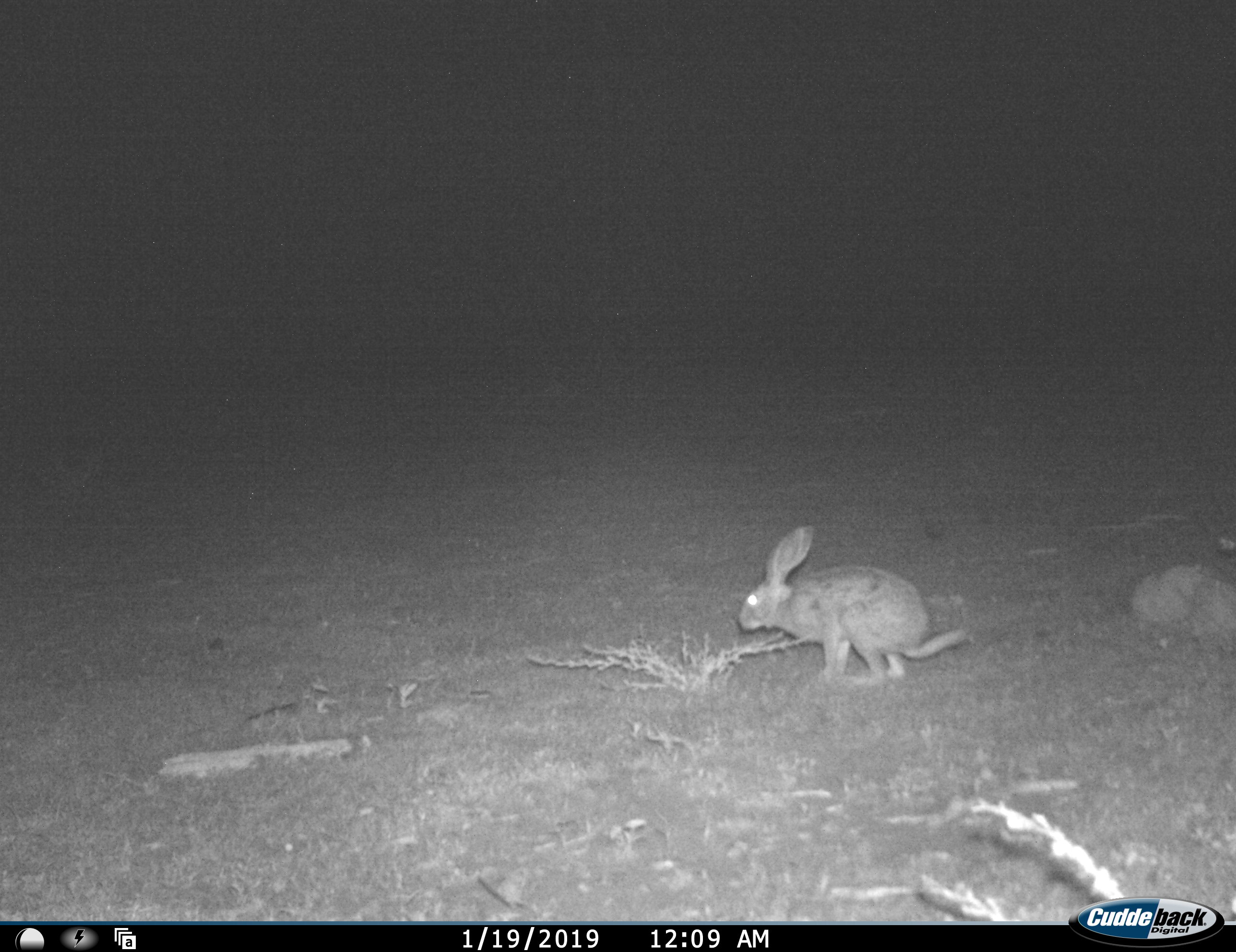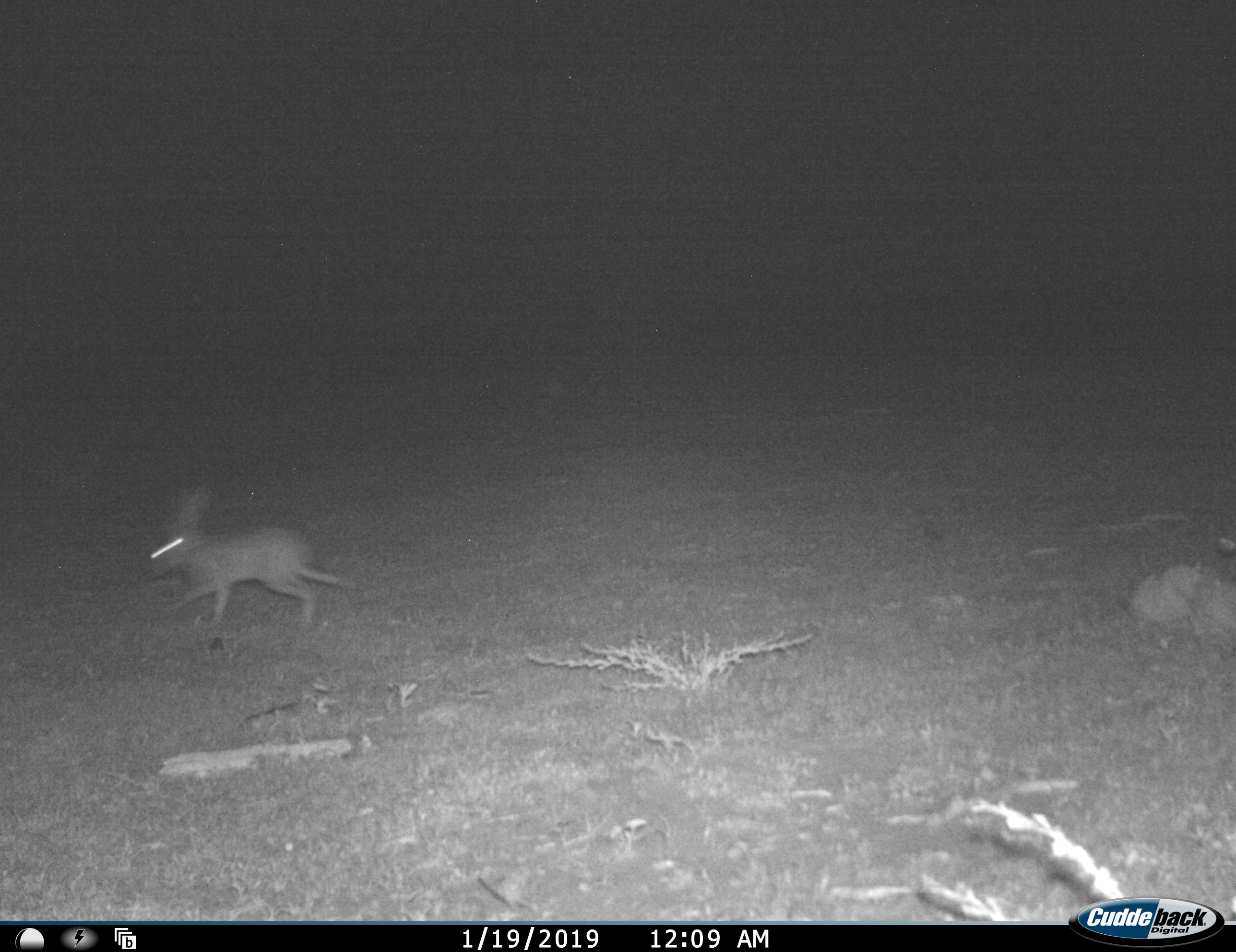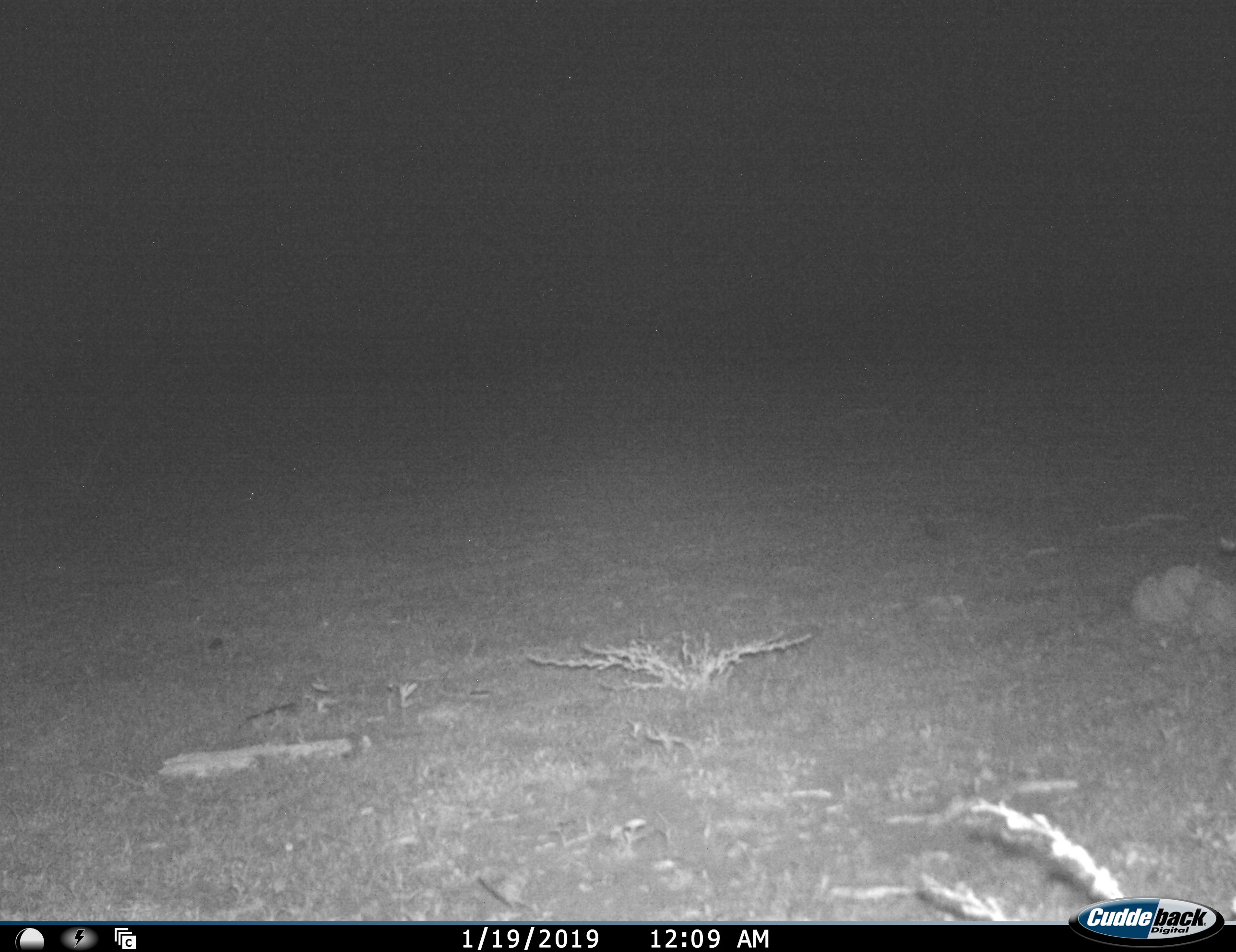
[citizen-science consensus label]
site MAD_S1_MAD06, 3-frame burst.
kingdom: Animalia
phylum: Chordata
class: Mammalia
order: Lagomorpha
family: Leporidae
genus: Lepus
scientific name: Lepus capensis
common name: cape hare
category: harecape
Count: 1.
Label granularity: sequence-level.